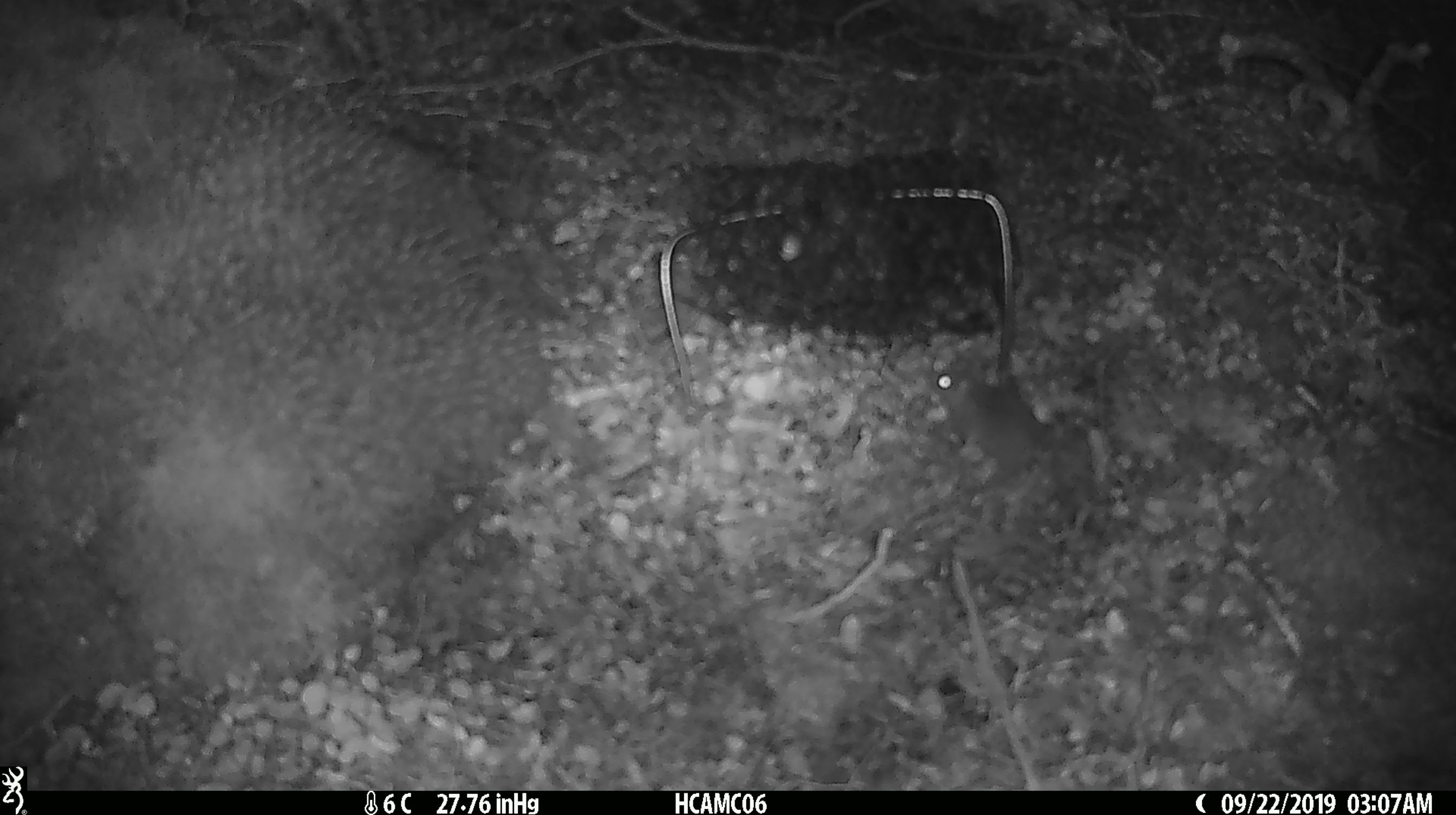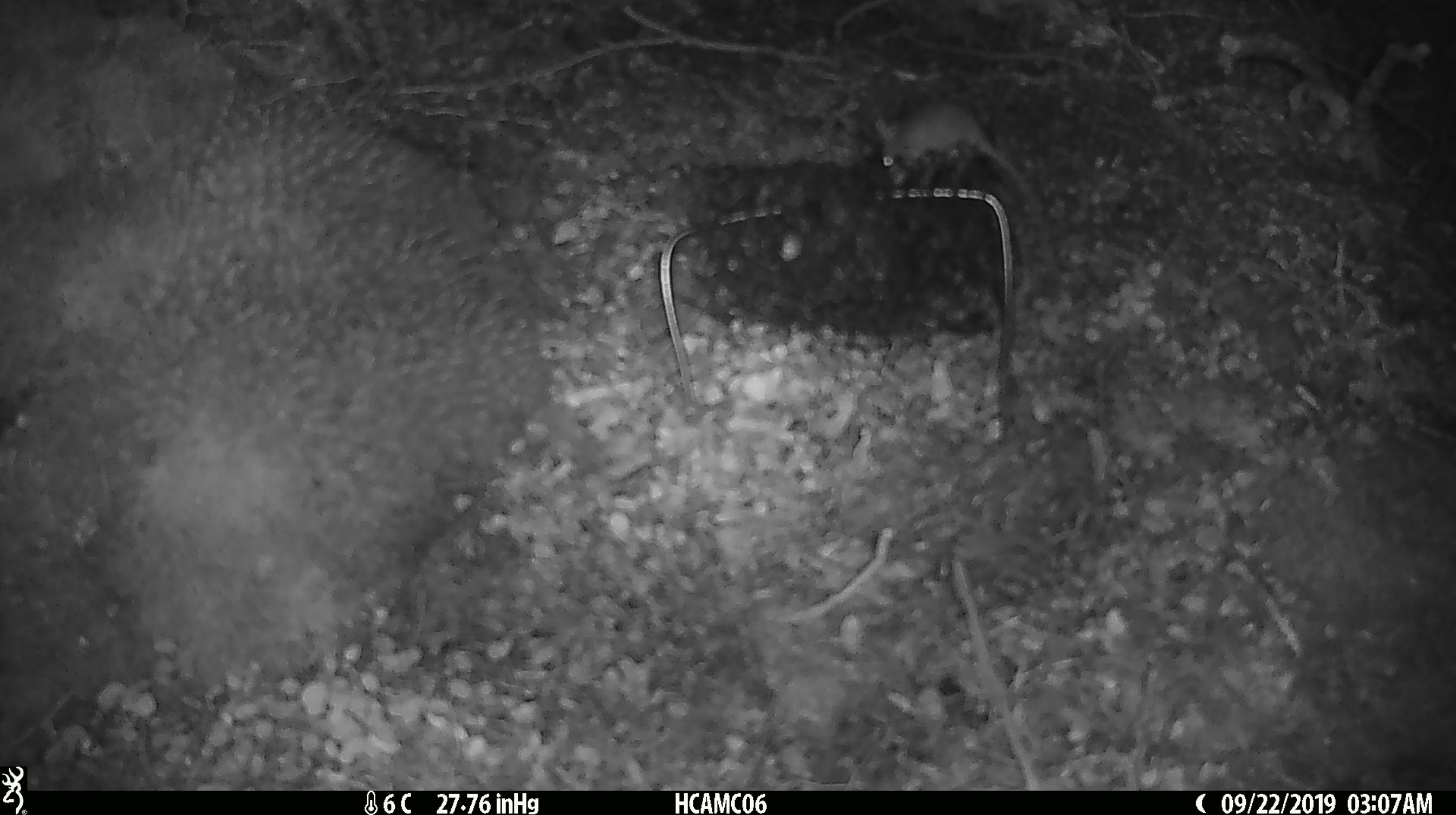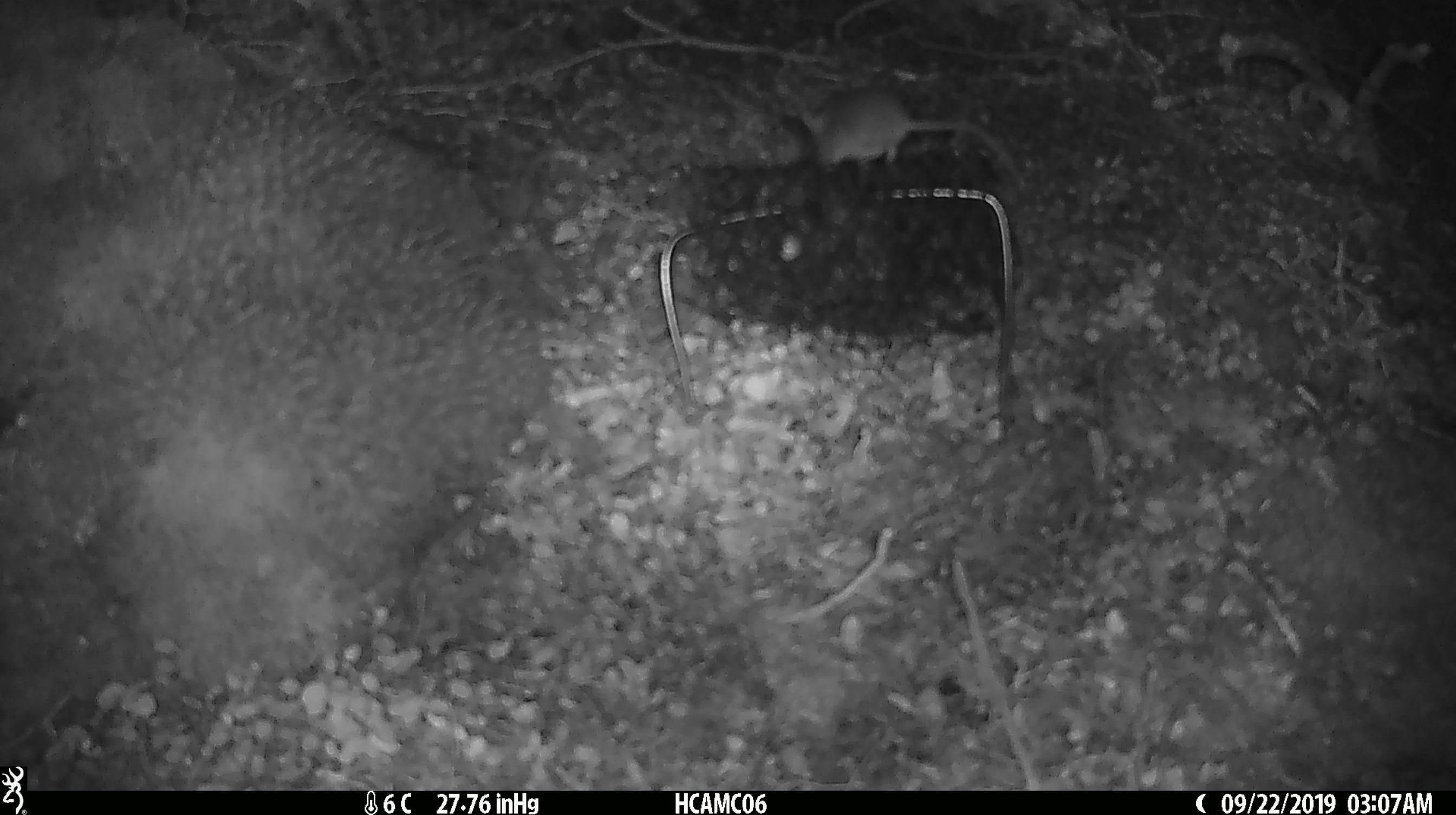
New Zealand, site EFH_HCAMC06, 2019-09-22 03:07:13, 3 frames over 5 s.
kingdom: Animalia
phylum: Chordata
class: Mammalia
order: Rodentia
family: Muridae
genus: Mus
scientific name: Mus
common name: mouse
Mouse (Mus).